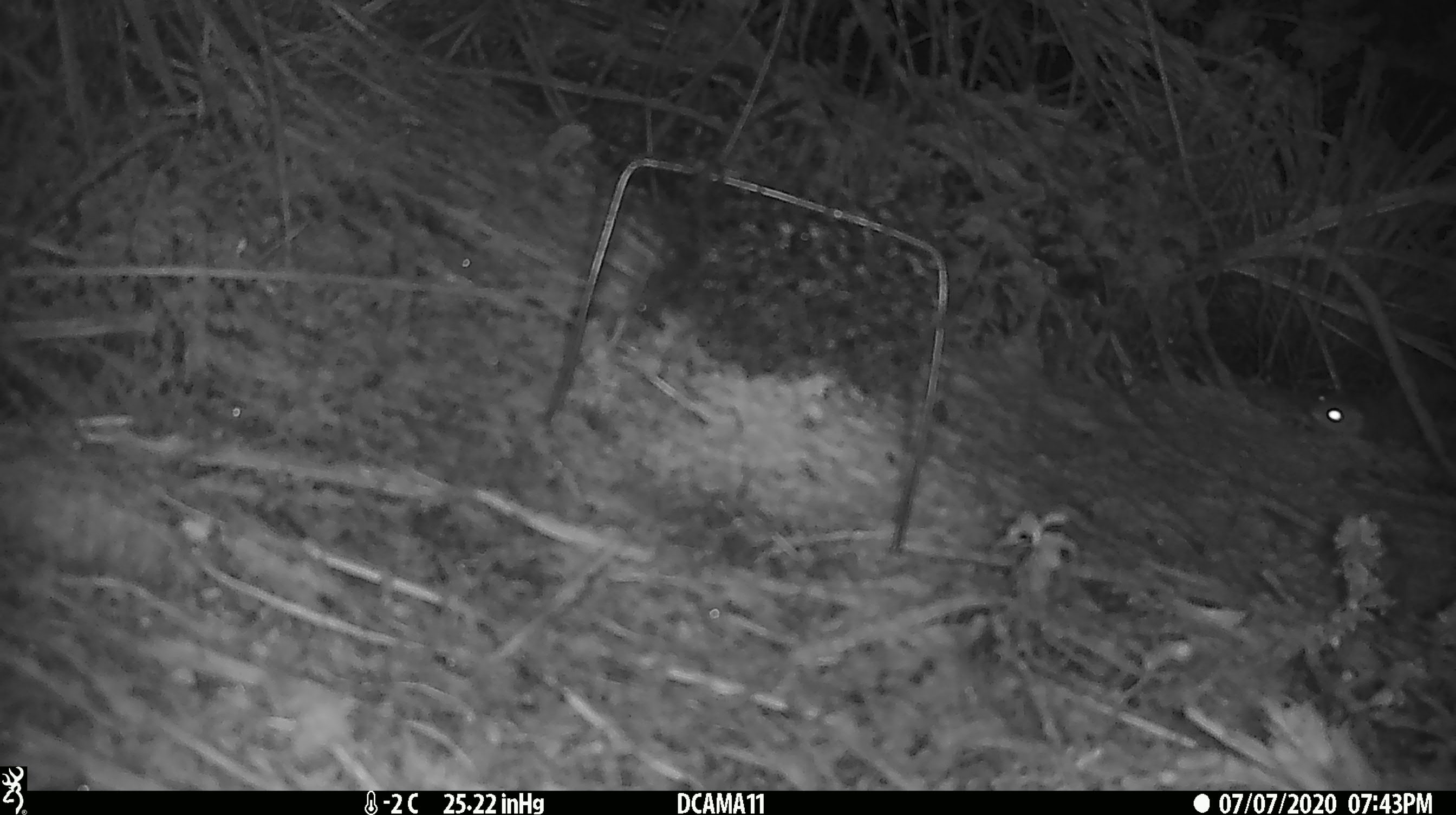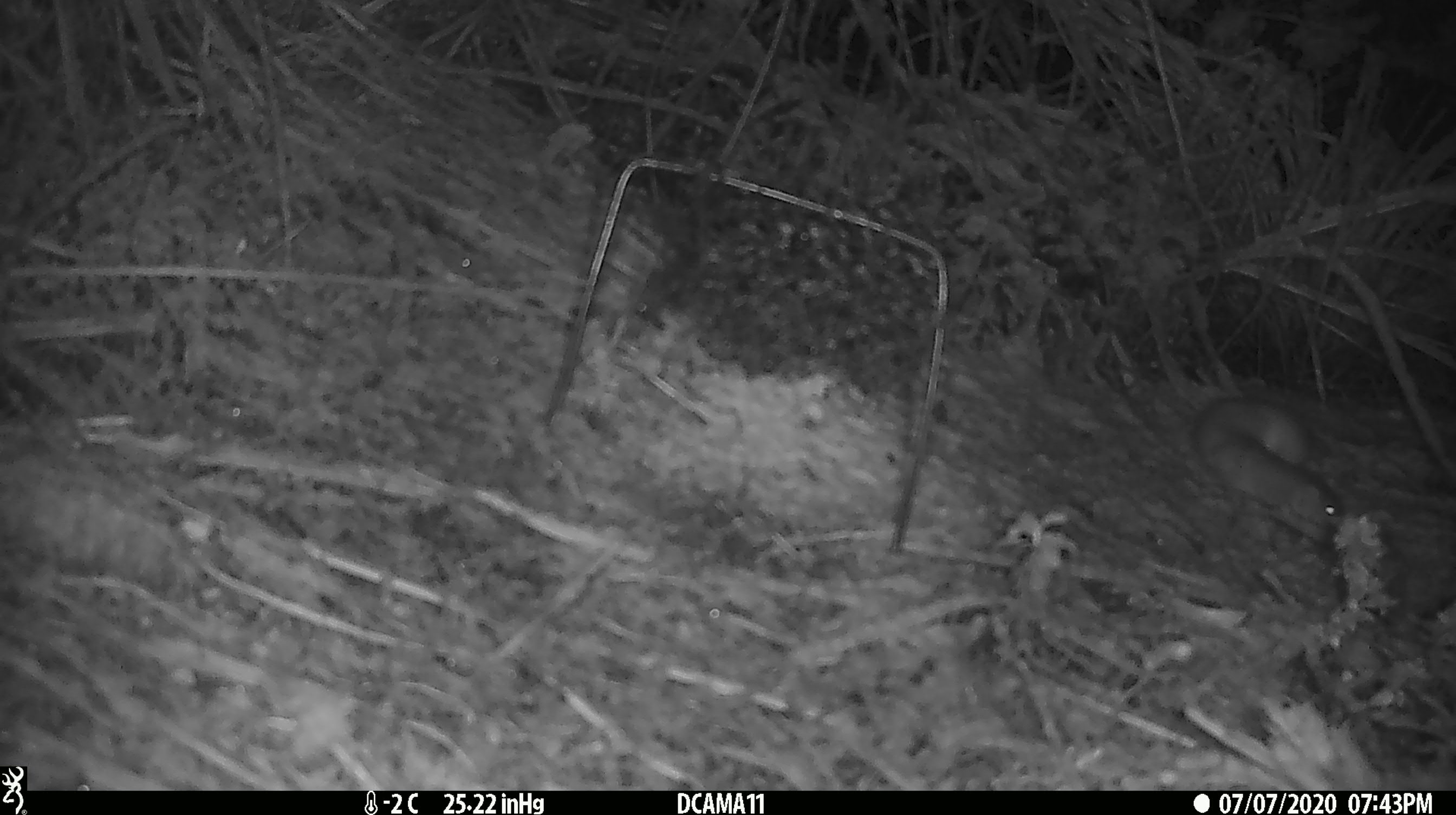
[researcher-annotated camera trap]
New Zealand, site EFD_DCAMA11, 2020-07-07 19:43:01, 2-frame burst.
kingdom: Animalia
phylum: Chordata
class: Mammalia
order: Carnivora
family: Mustelidae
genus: Mustela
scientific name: Mustela erminea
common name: stoat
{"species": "stoat (Mustela erminea)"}